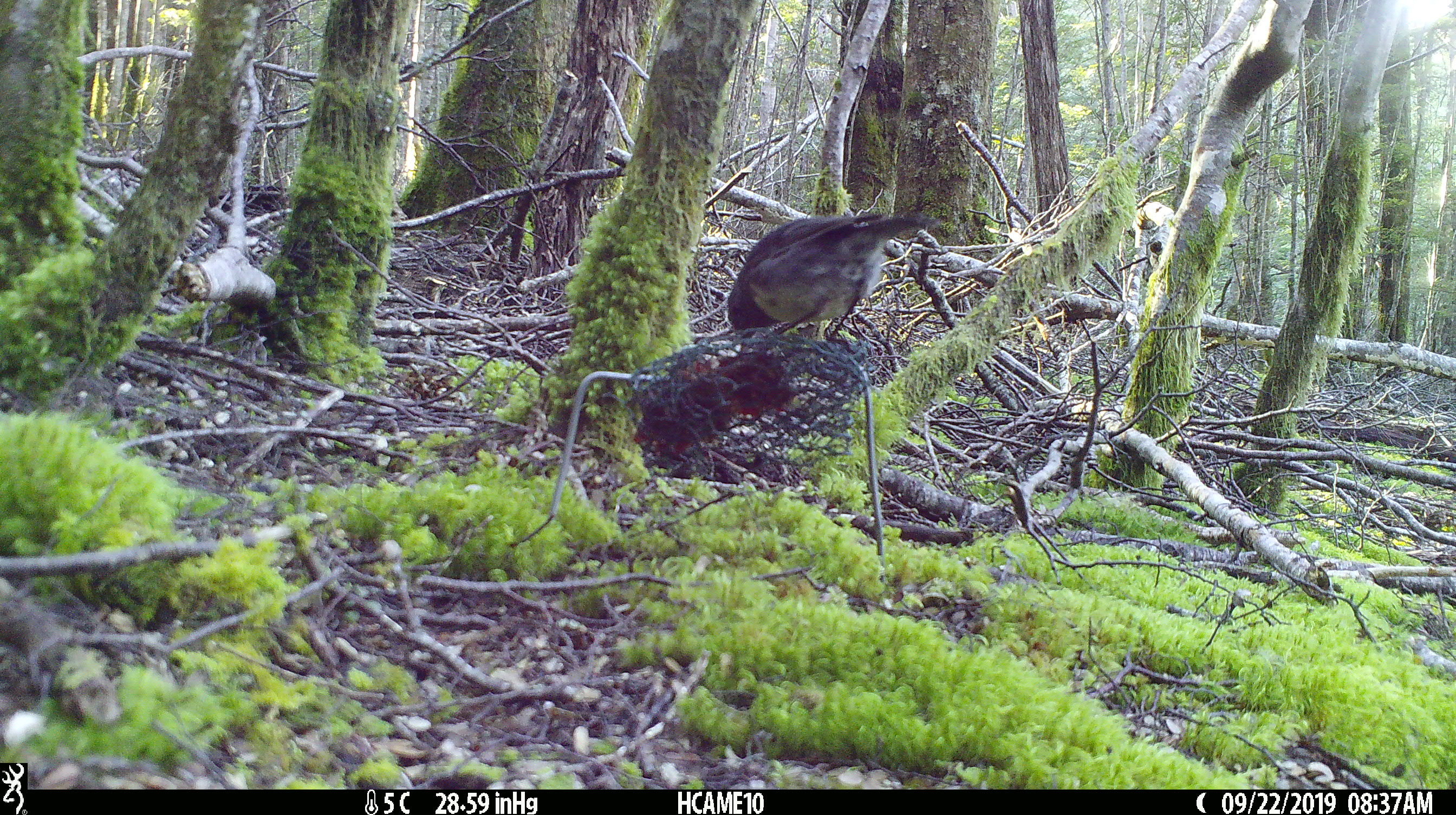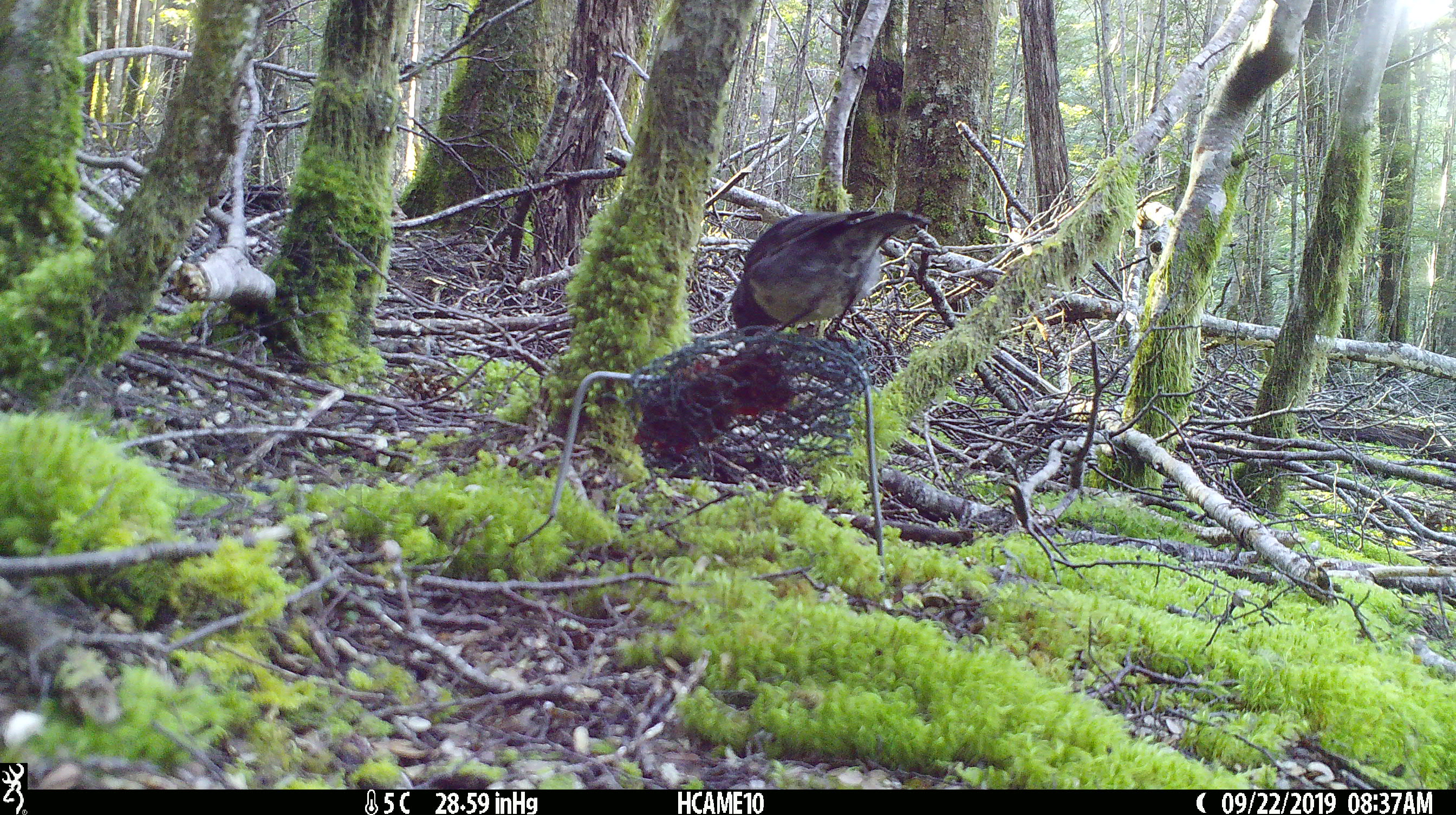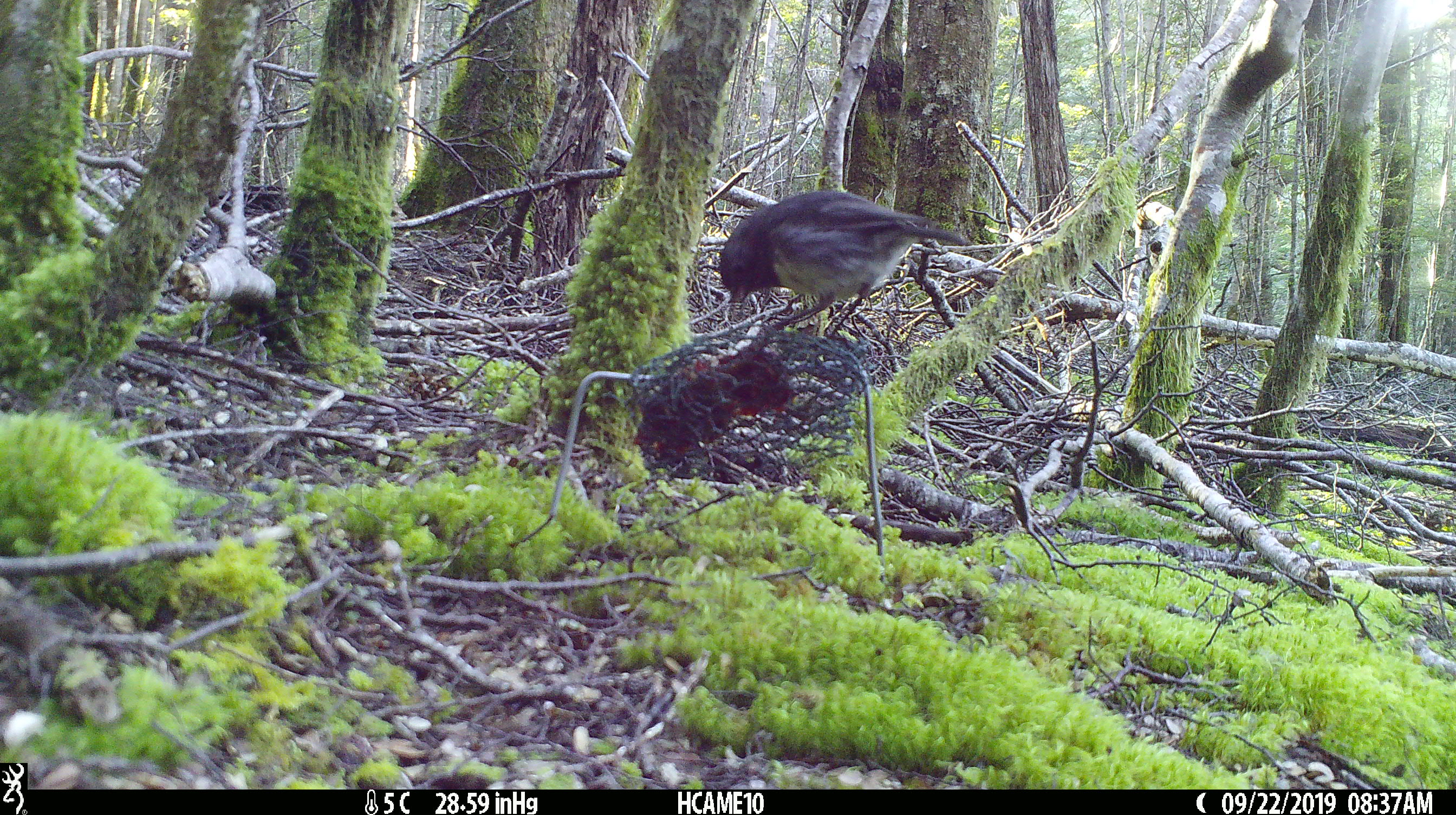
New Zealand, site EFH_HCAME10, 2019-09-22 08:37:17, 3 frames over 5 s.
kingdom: Animalia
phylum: Chordata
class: Aves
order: Passeriformes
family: Petroicidae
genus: Petroica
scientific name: Petroica australis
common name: new zealand robin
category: robin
Robin (new zealand robin) (Petroica australis).